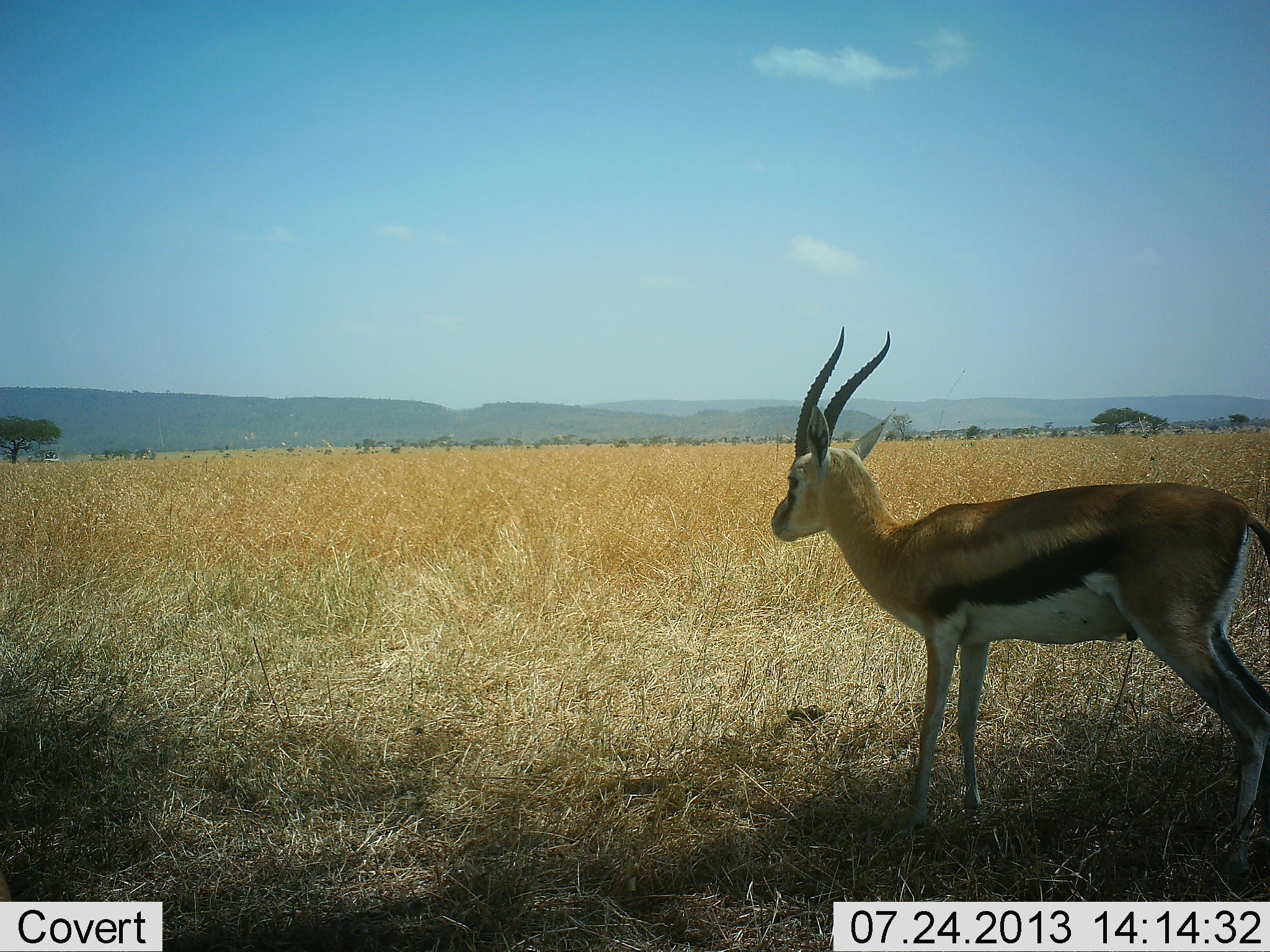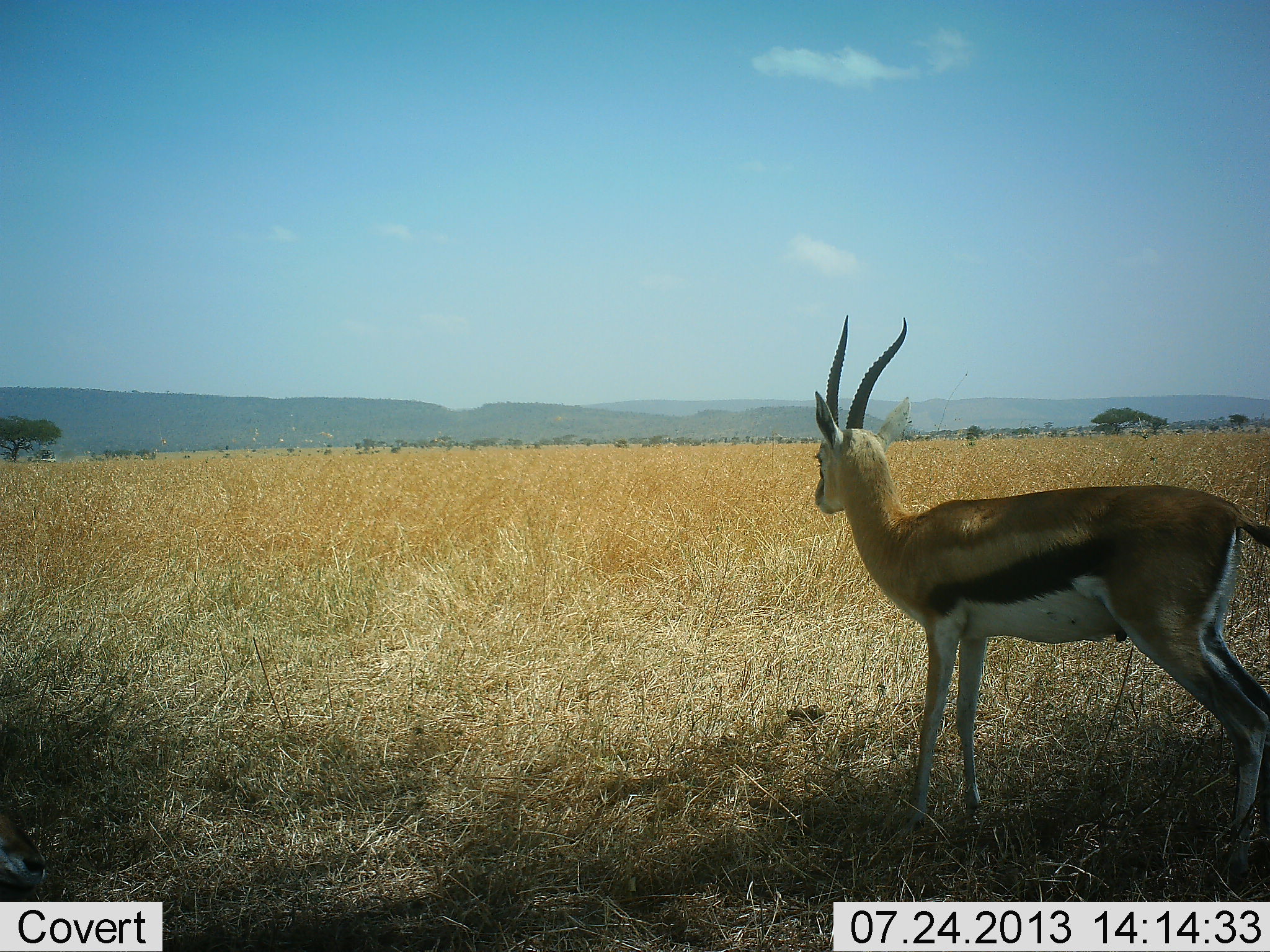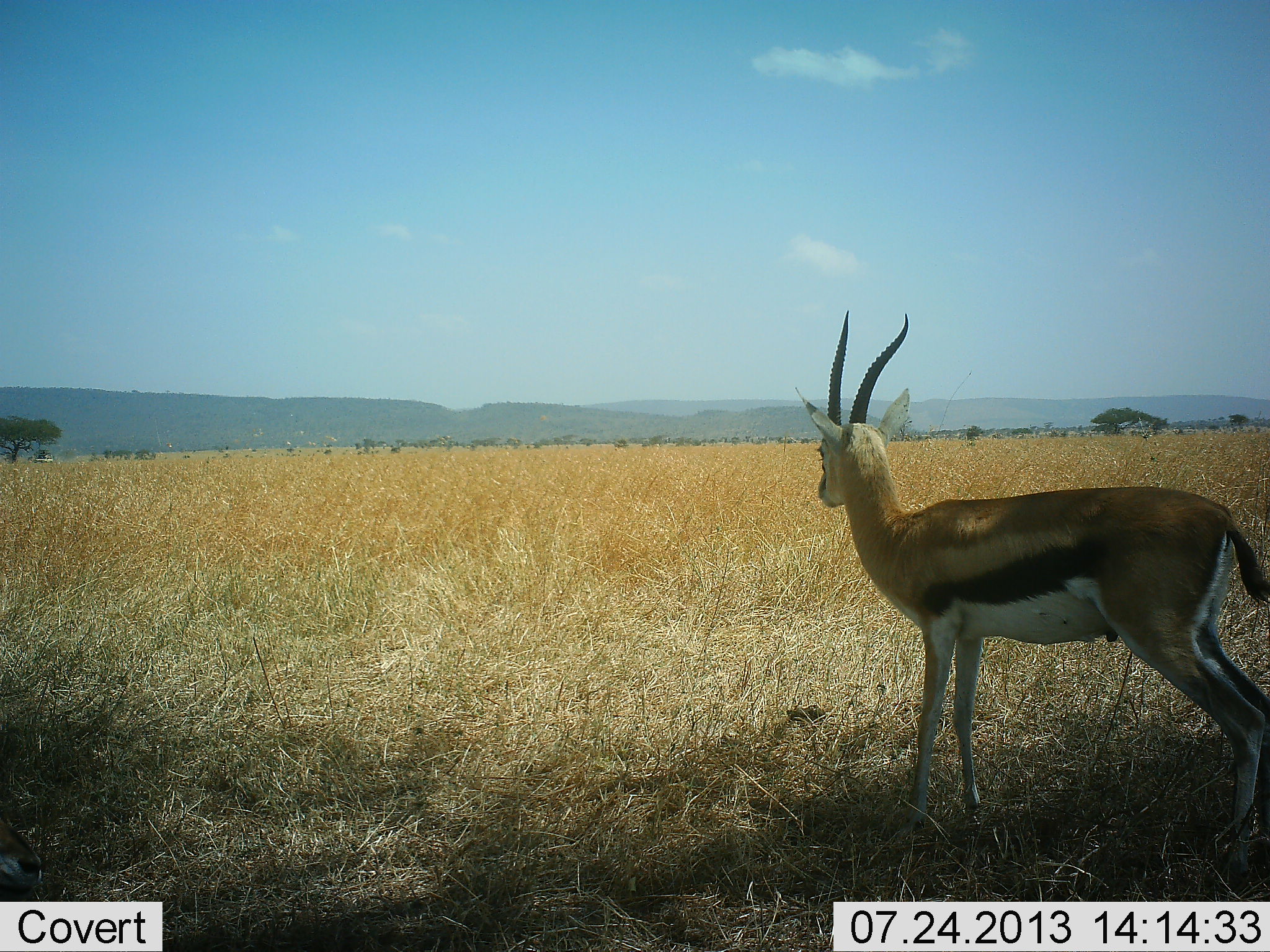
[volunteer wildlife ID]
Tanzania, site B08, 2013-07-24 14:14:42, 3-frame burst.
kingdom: Animalia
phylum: Chordata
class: Mammalia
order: Artiodactyla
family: Bovidae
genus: Eudorcas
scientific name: Eudorcas thomsonii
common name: thomson's gazelle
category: gazellethomsons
Gazellethomsons (thomson's gazelle) (Eudorcas thomsonii), count 1. Behavior (volunteer vote fractions): standing 100%, resting 0%, moving 0%, interacting 0%. Young present (vote fraction): 0%. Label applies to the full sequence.